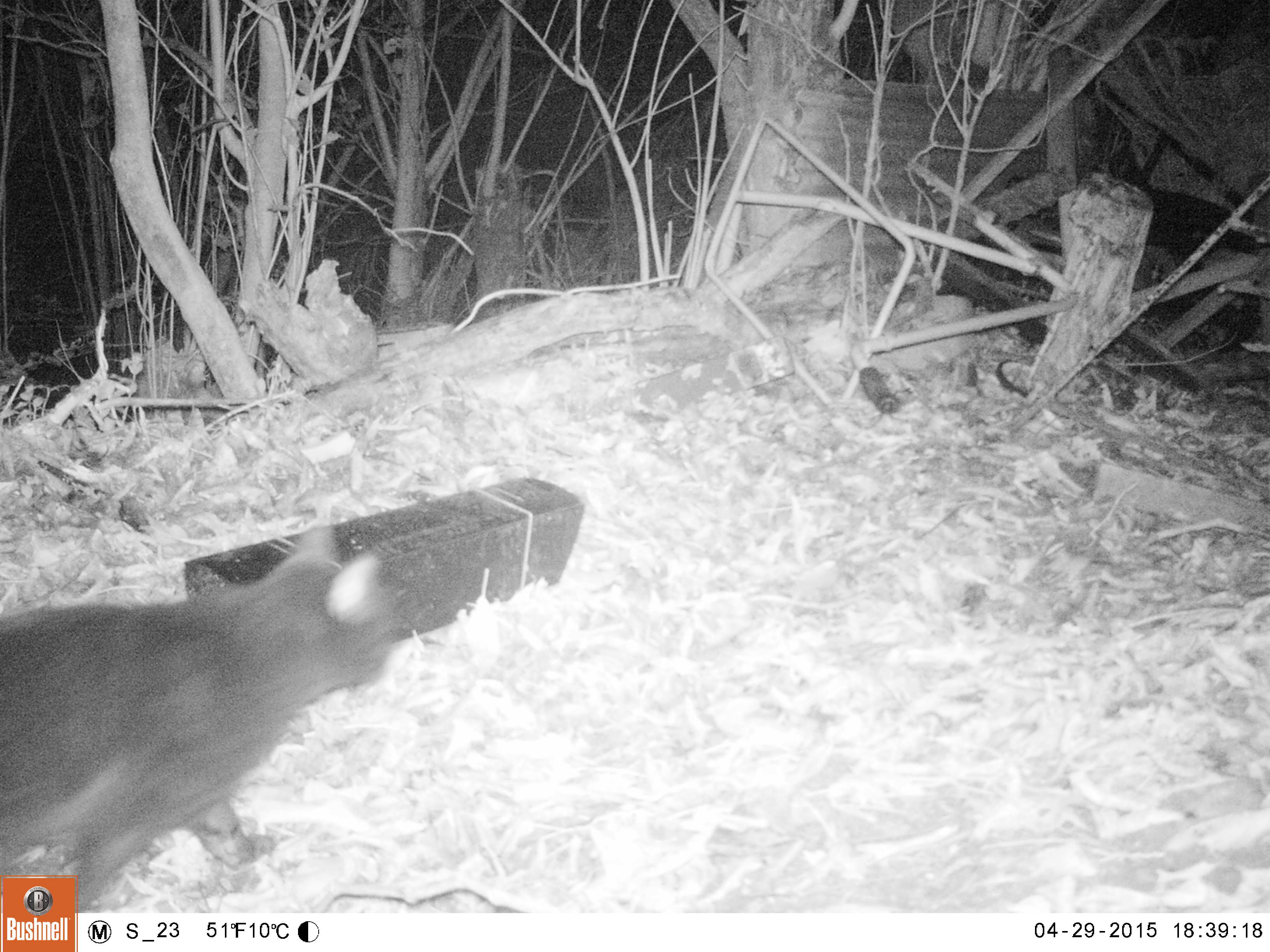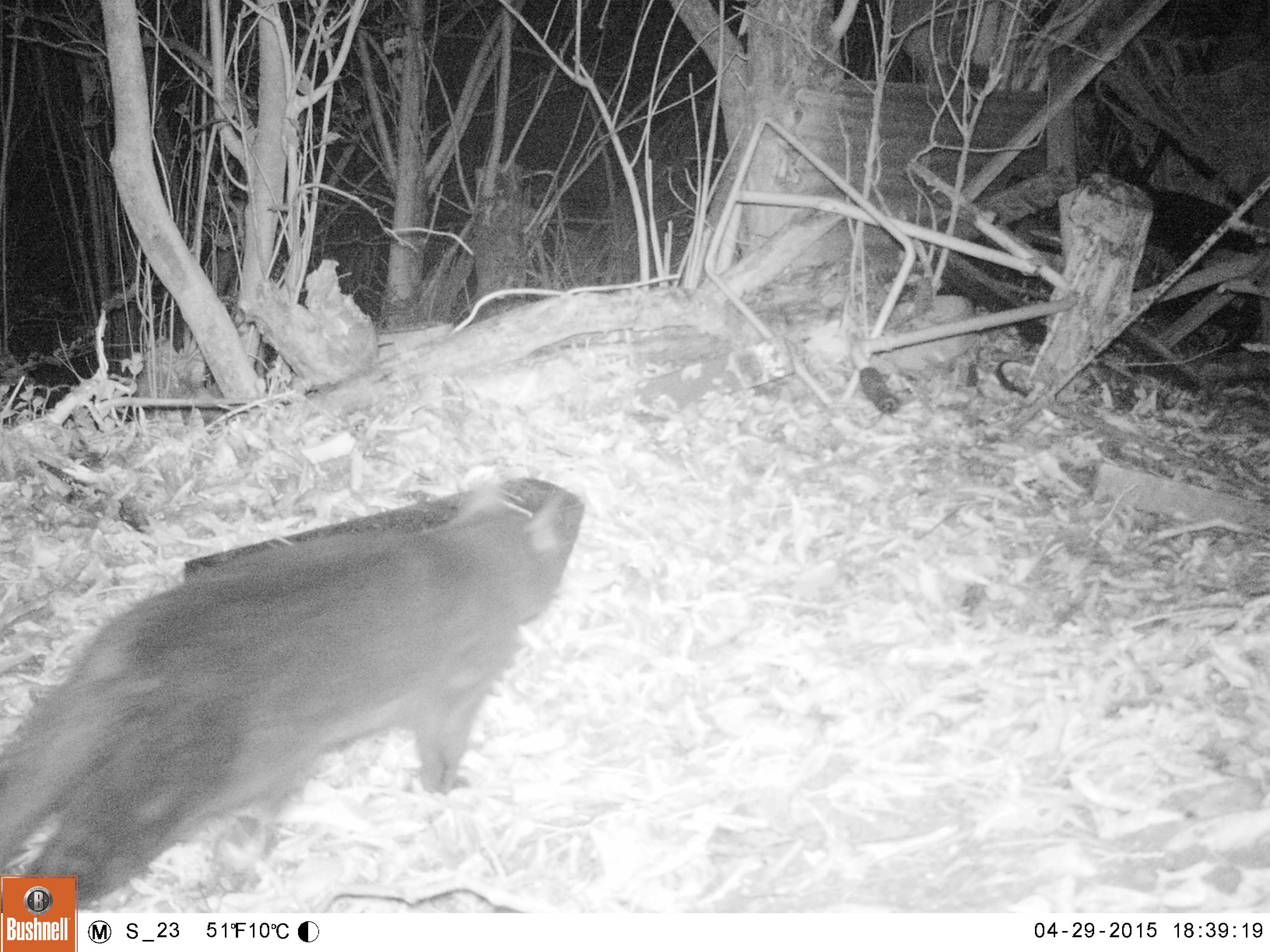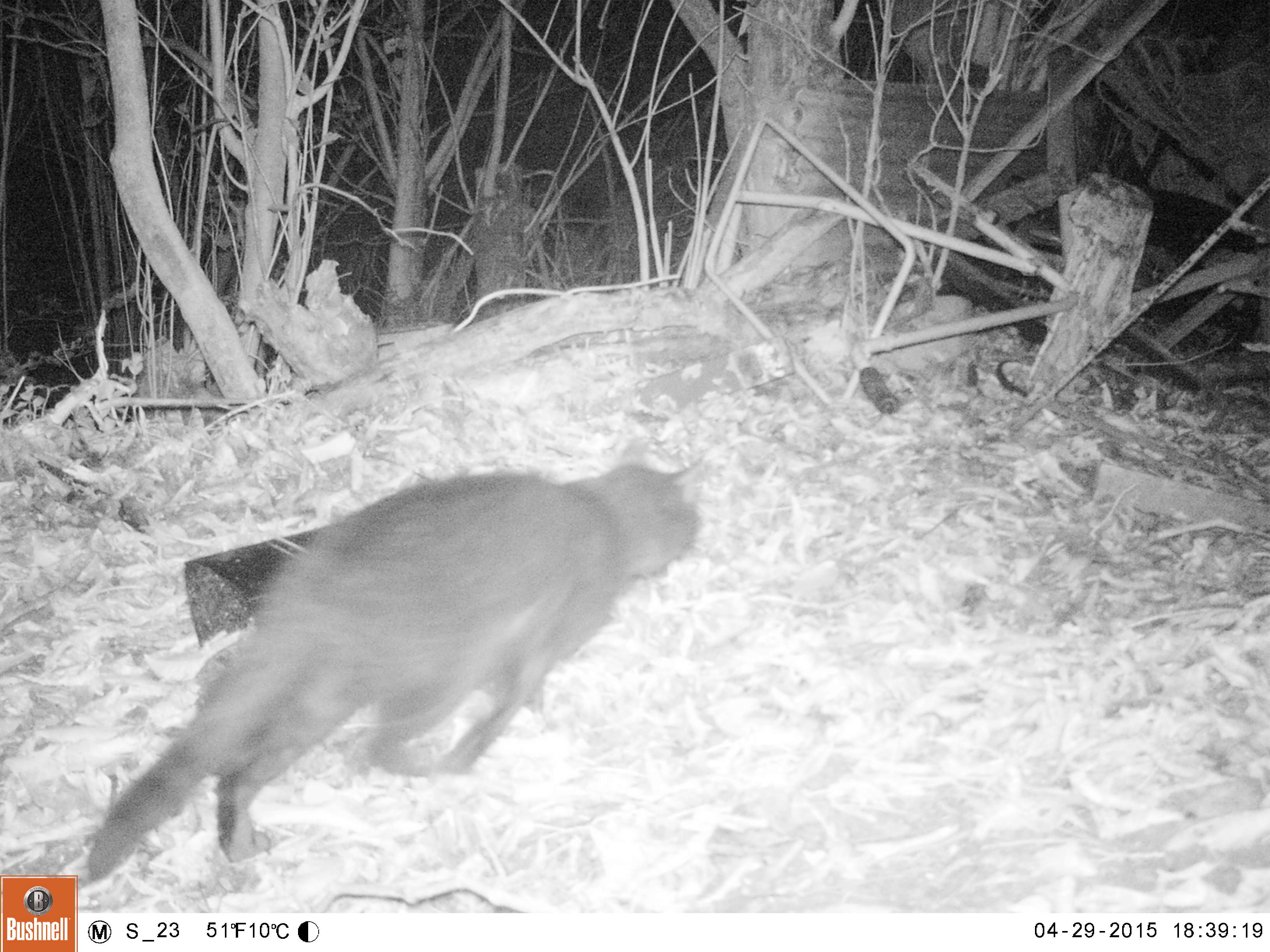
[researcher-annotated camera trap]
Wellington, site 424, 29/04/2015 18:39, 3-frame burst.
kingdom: Animalia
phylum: Chordata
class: Mammalia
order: Carnivora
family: Felidae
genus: Felis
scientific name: Felis catus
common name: cat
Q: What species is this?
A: Cat (Felis catus).